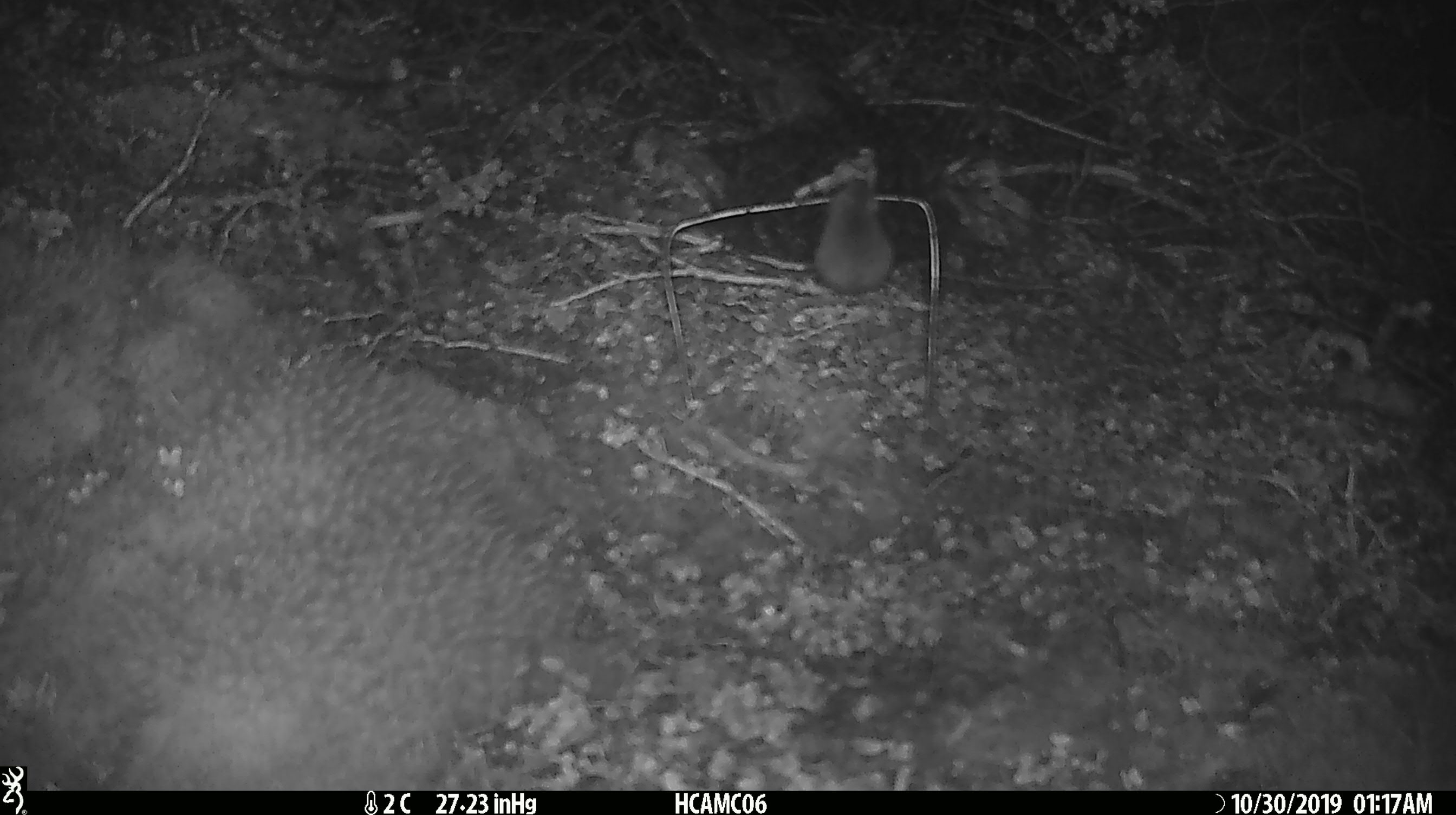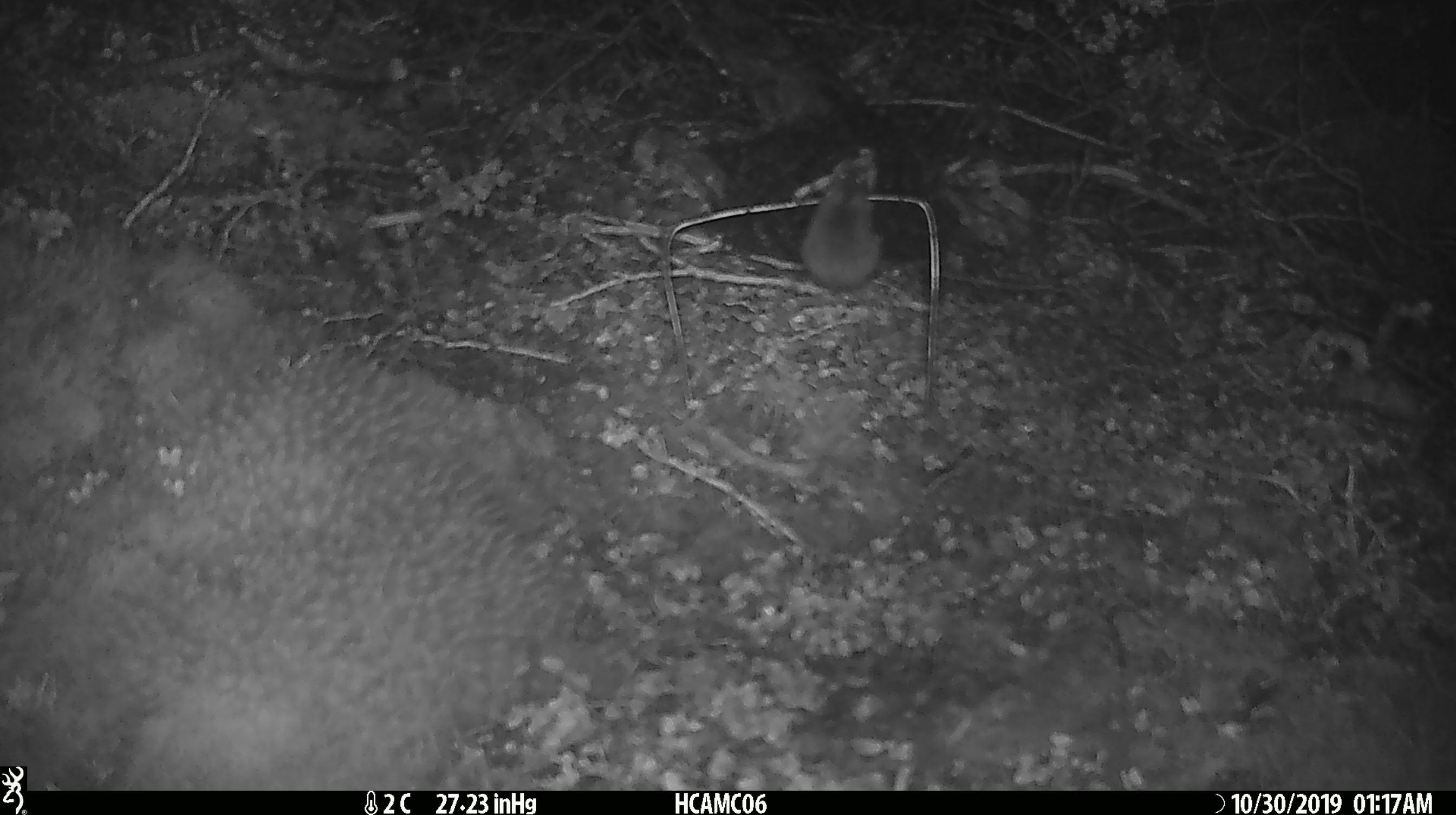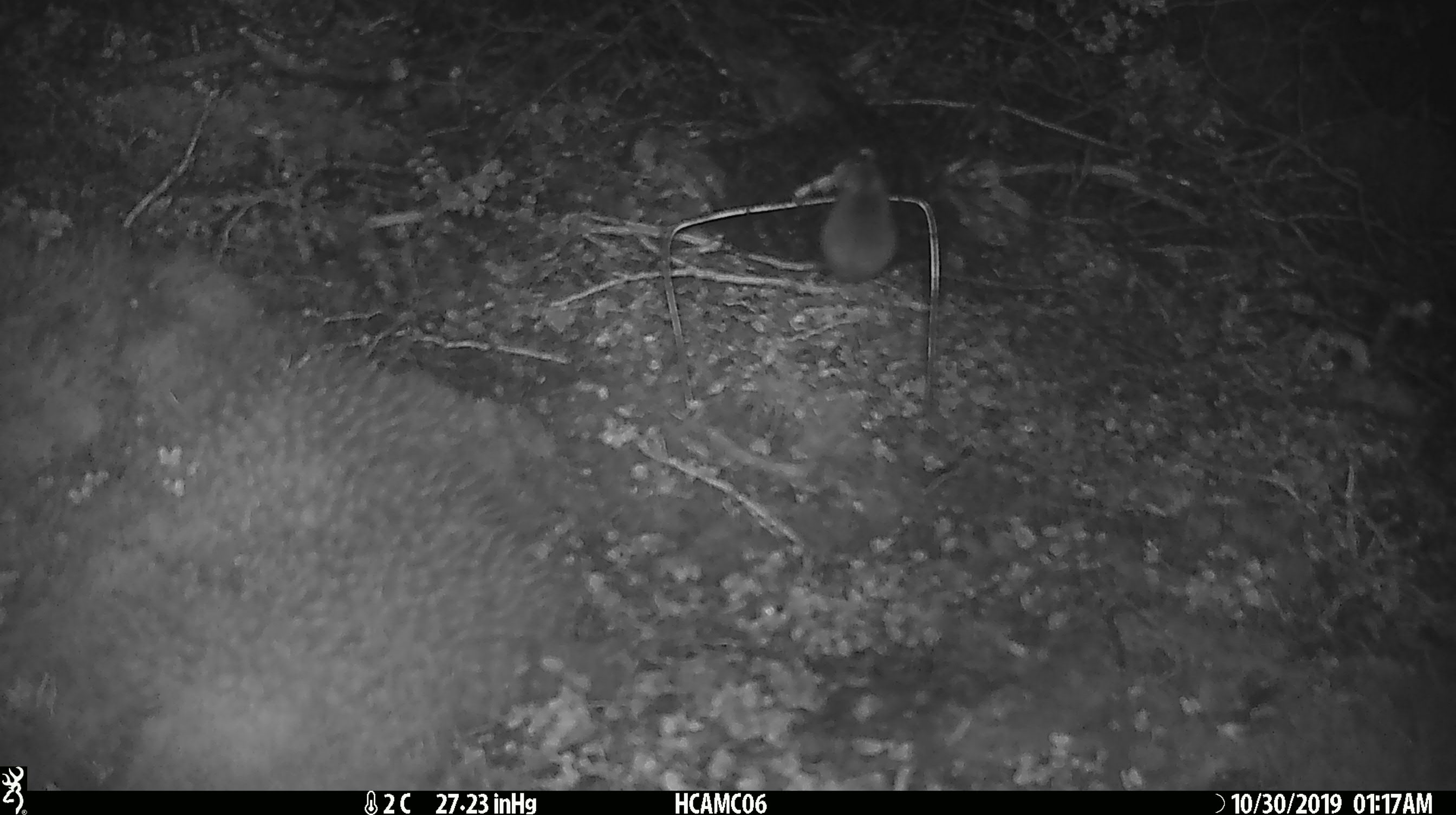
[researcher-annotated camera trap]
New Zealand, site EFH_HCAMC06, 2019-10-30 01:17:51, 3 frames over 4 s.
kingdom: Animalia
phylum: Chordata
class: Mammalia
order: Rodentia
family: Muridae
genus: Mus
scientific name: Mus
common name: mouse